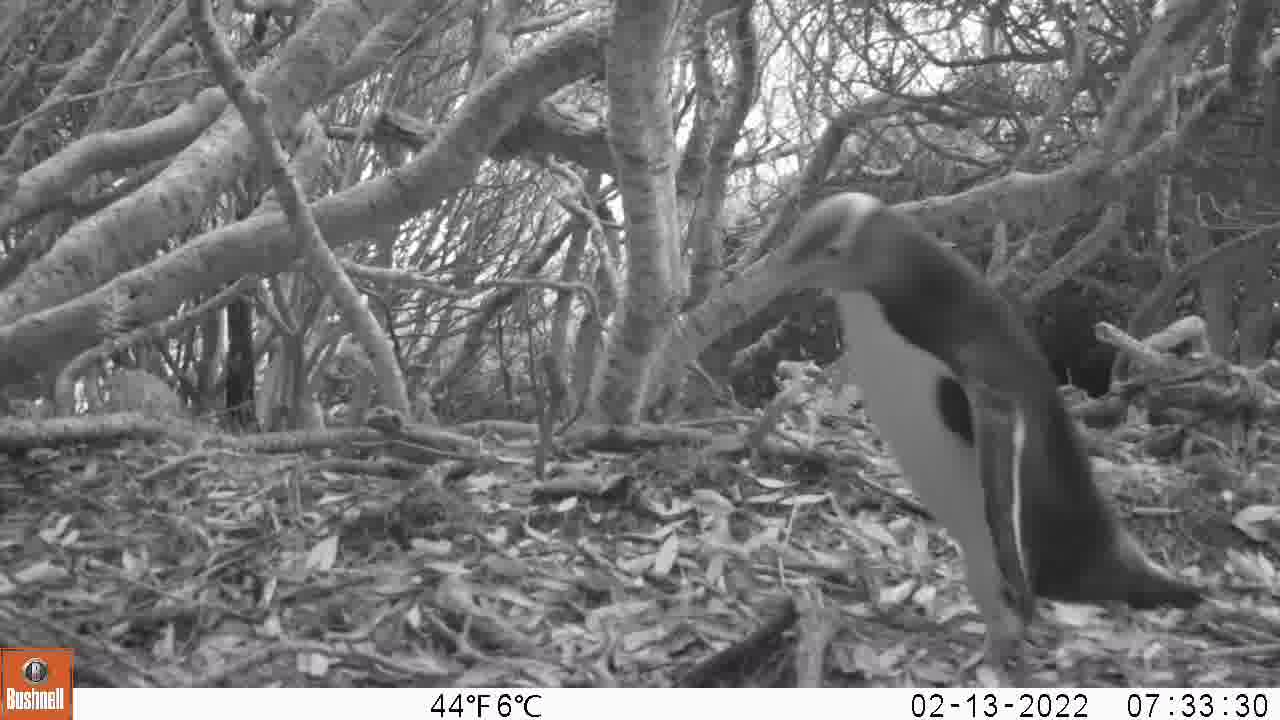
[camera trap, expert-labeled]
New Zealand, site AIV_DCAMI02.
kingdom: Animalia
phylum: Chordata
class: Aves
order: Sphenisciformes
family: Spheniscidae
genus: Megadyptes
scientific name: Megadyptes antipodes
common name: yellow-eyed penguin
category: yellow eyed penguin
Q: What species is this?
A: Yellow eyed penguin (yellow-eyed penguin) (Megadyptes antipodes).